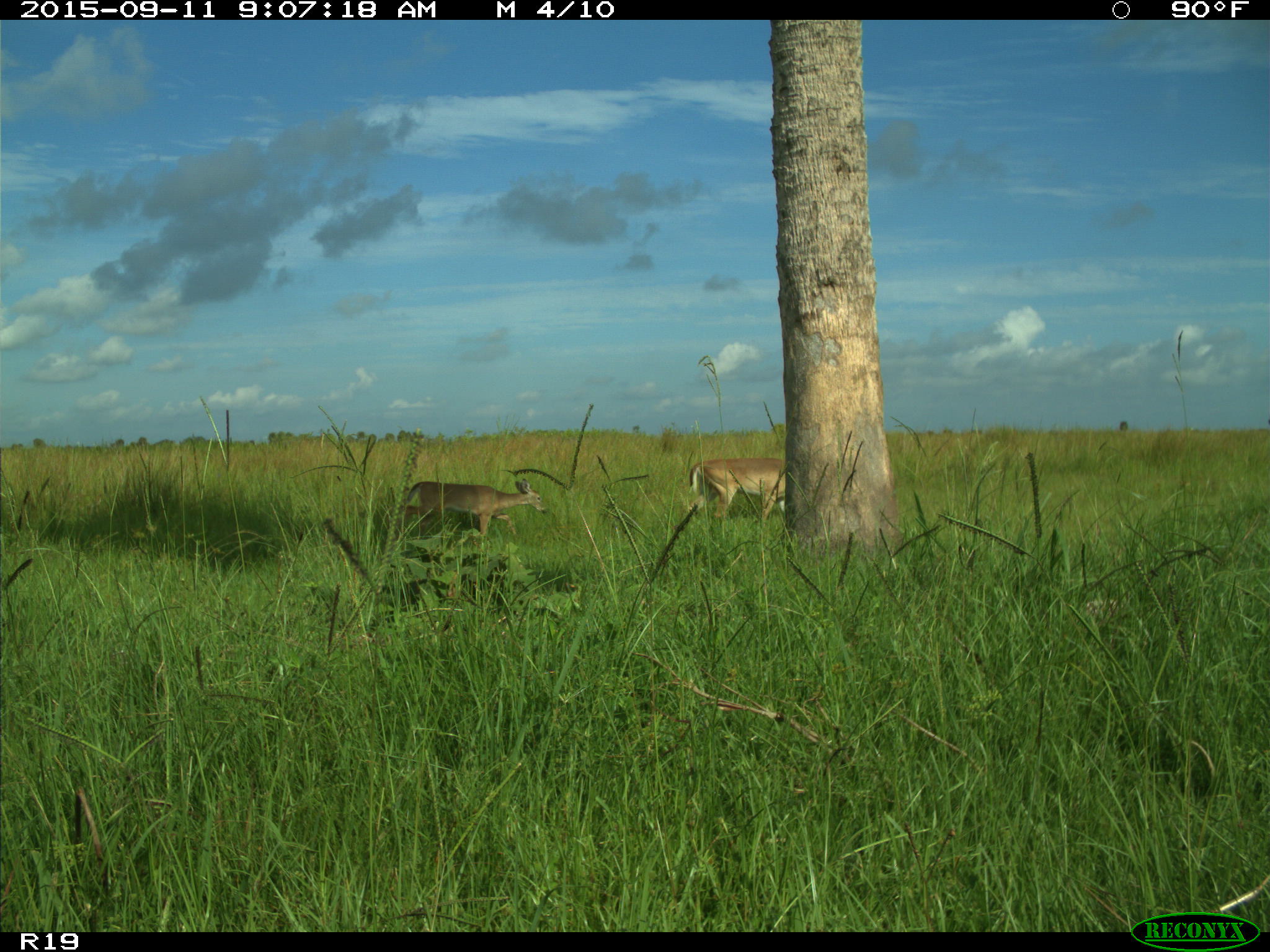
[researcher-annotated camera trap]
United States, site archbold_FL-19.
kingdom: Animalia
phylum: Chordata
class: Mammalia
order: Artiodactyla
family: Cervidae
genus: Odocoileus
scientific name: Odocoileus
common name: deer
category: unidentified deer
Unidentified deer (deer) (Odocoileus).